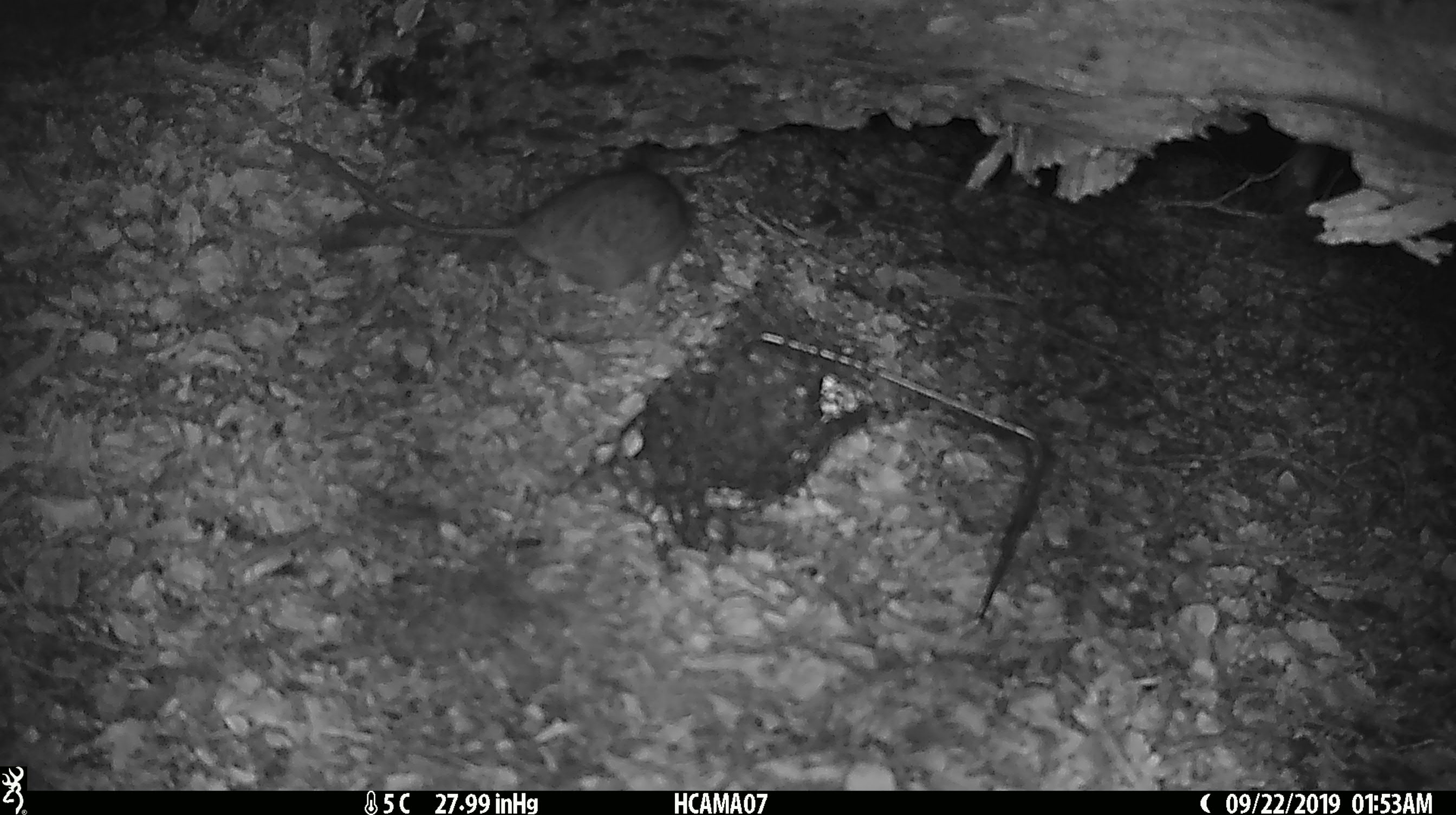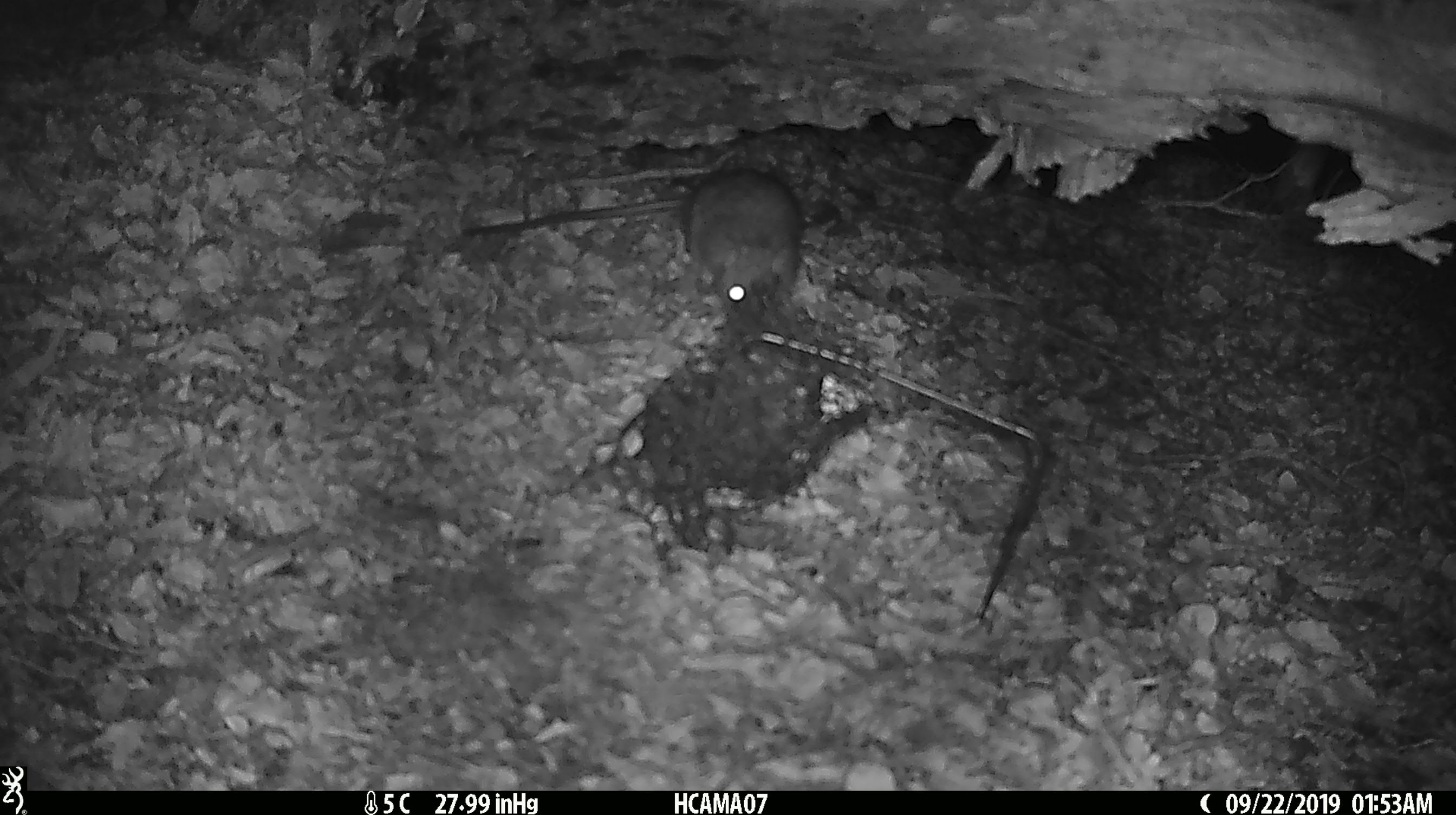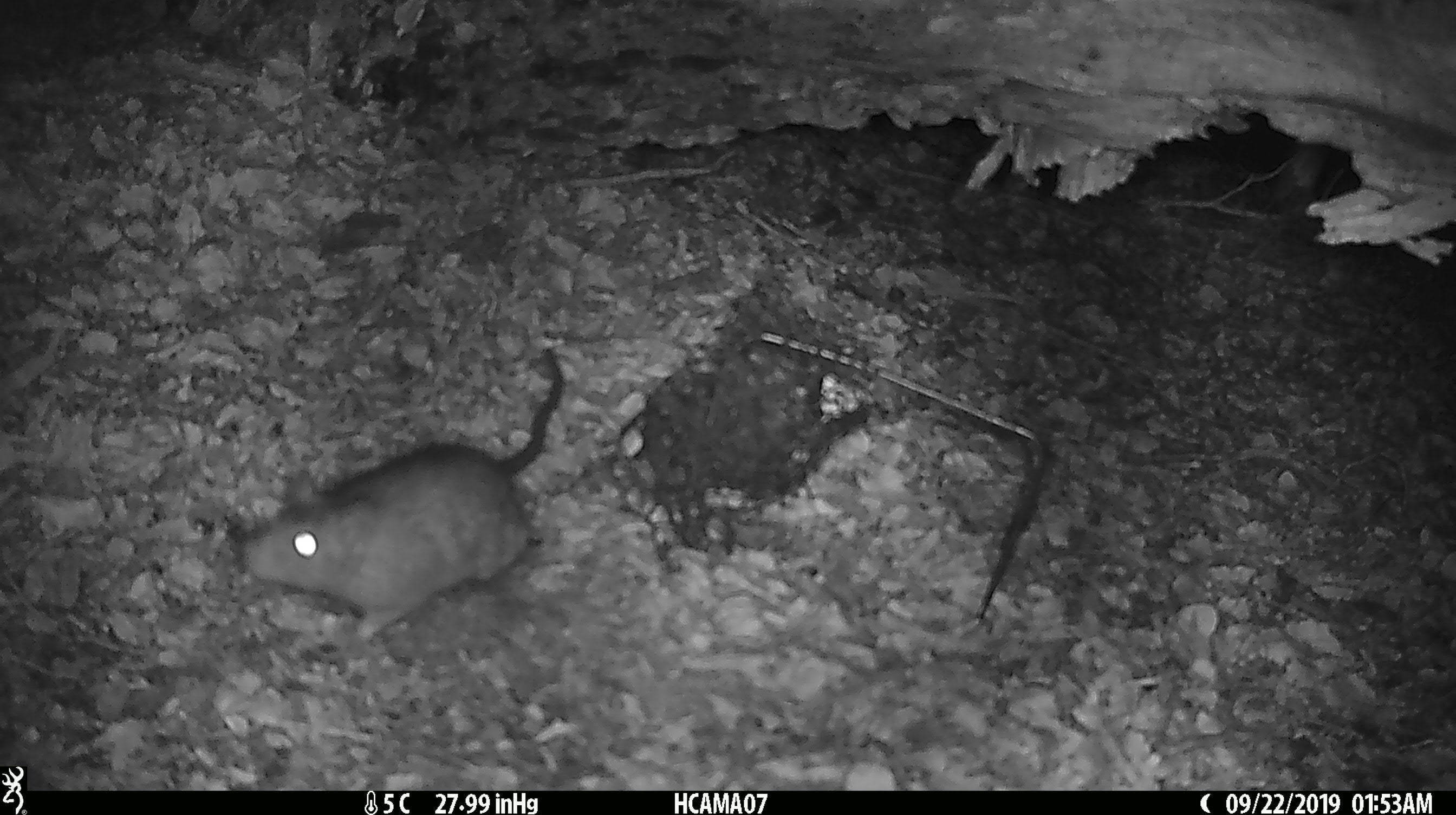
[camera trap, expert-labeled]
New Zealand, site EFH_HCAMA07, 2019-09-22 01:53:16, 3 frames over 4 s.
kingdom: Animalia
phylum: Chordata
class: Mammalia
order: Rodentia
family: Muridae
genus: Rattus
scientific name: Rattus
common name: rat